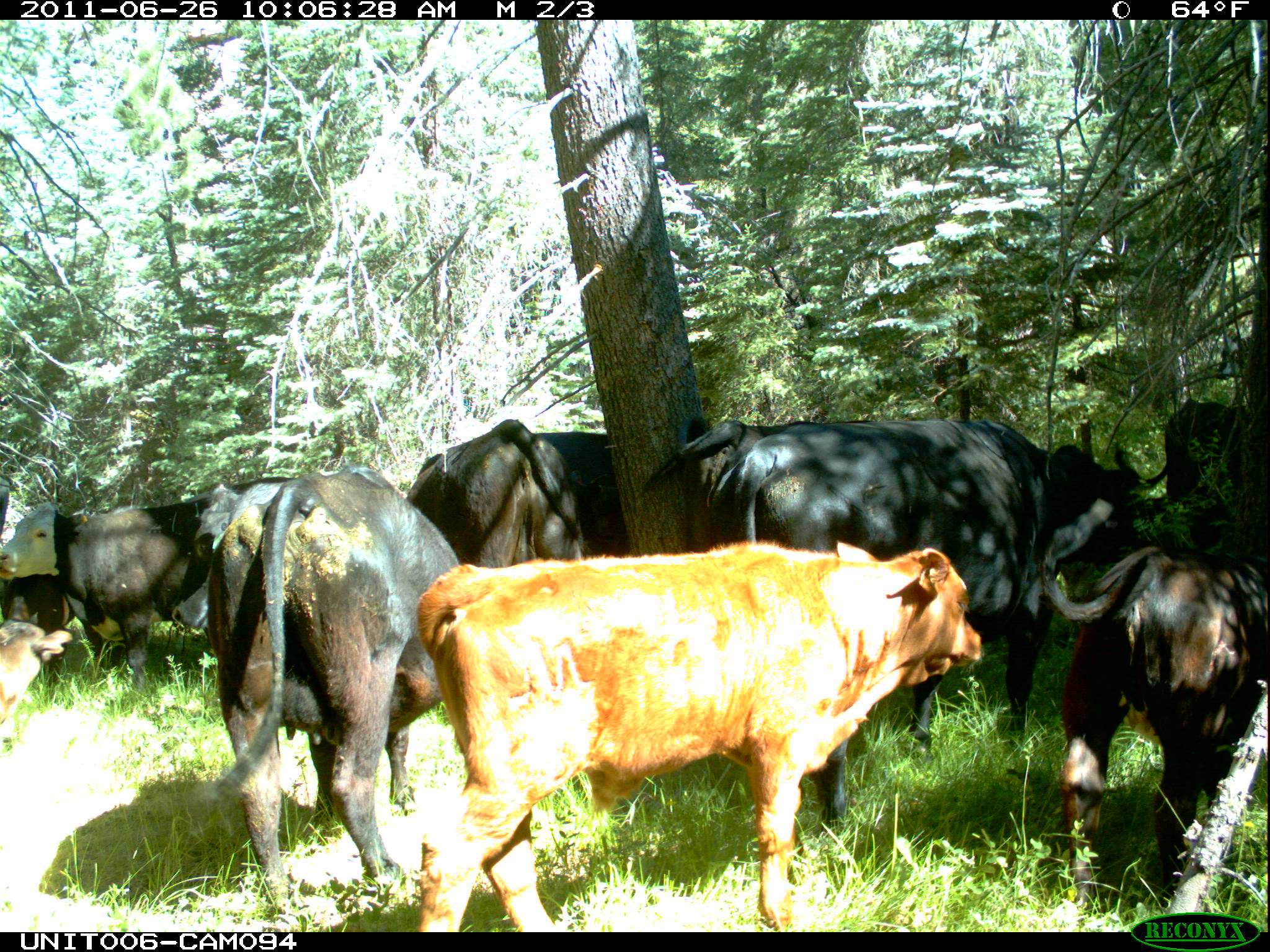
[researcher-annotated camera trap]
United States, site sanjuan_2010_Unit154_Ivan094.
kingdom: Animalia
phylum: Chordata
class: Mammalia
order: Artiodactyla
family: Bovidae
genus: Bos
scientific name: Bos taurus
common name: domestic cow